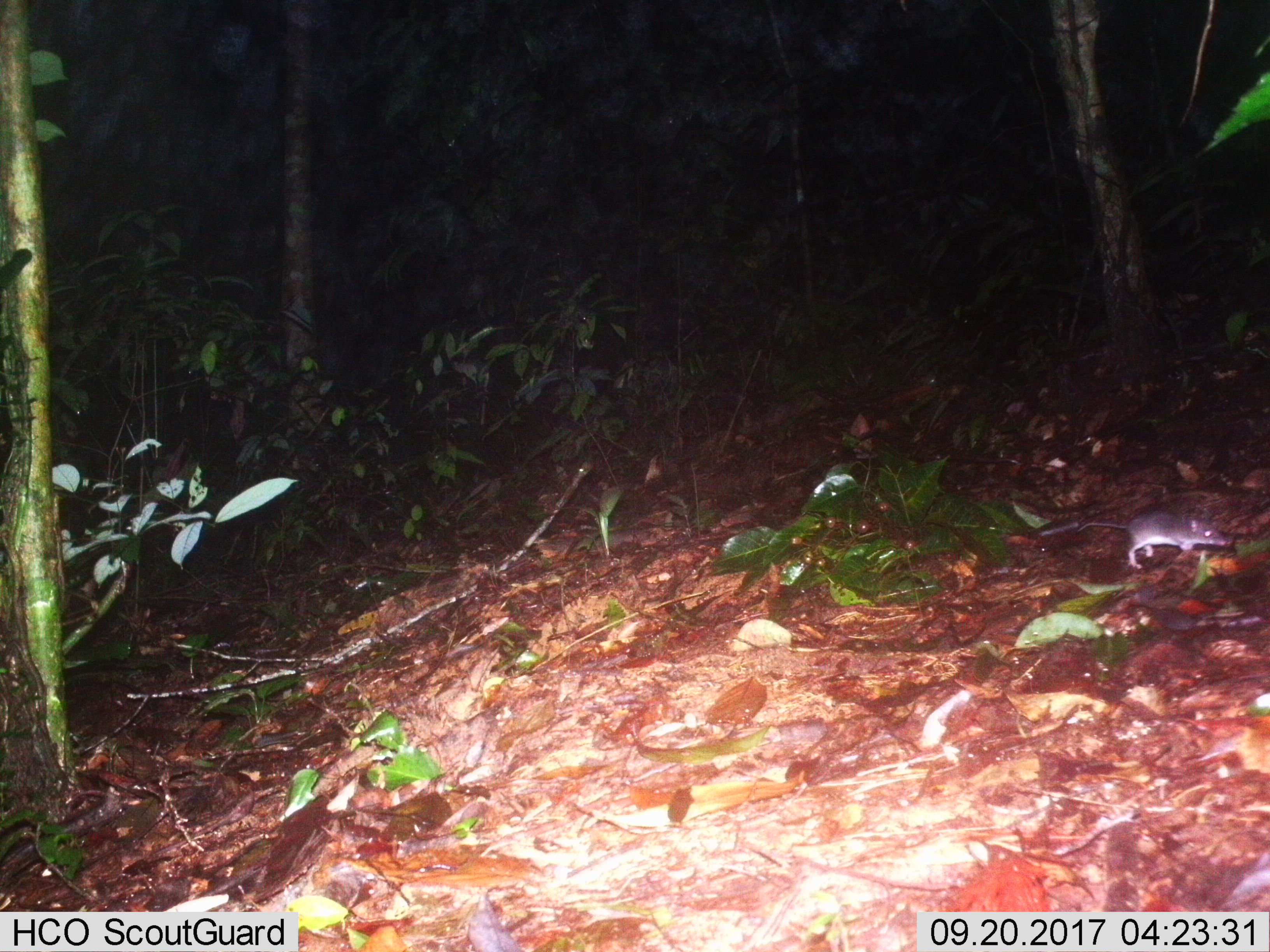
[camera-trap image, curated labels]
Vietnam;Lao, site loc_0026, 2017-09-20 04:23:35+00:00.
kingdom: Animalia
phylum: Chordata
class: Mammalia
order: Rodentia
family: Muridae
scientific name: Muridae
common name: old-world mice and rats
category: unidentified murid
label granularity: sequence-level